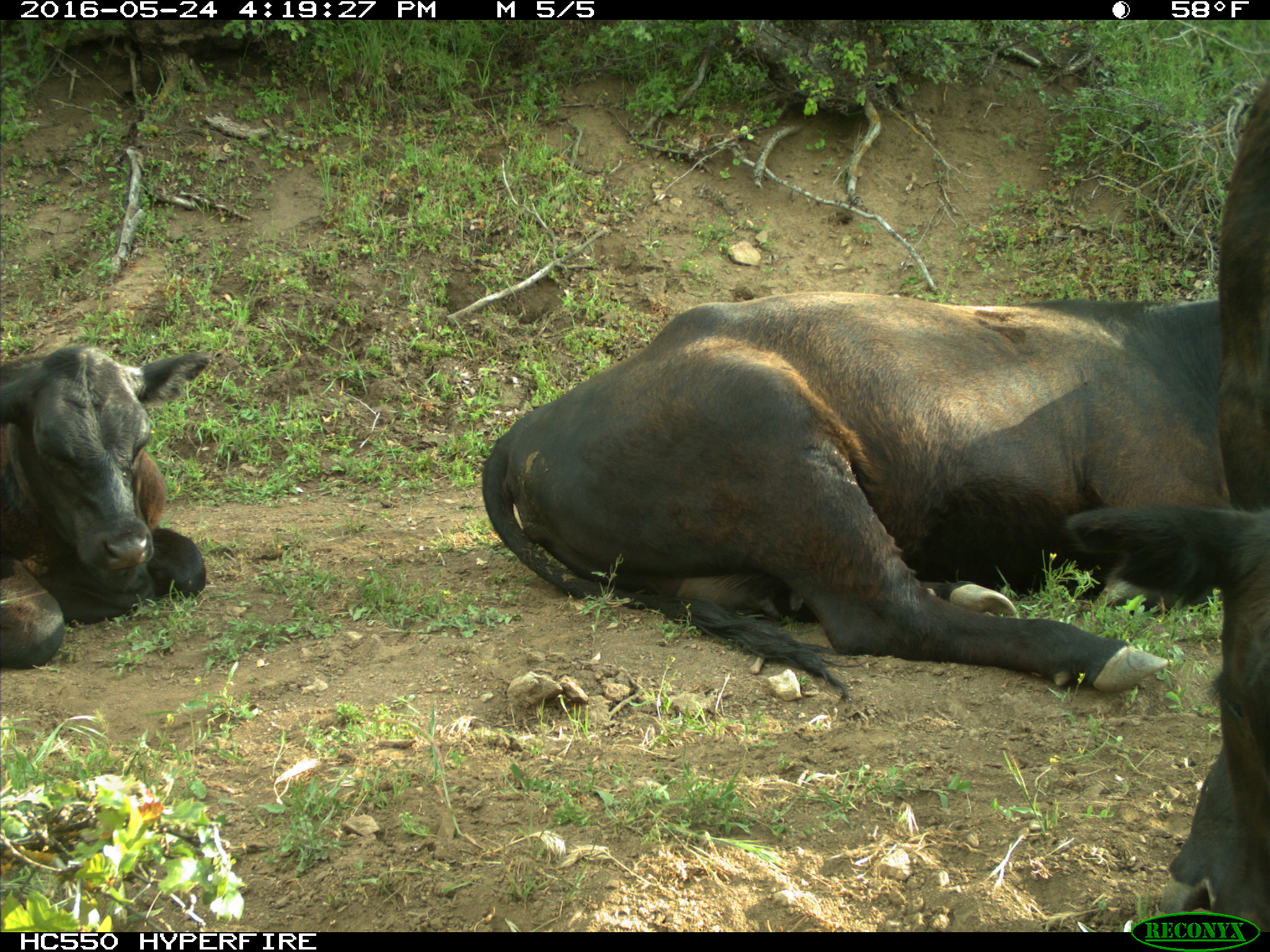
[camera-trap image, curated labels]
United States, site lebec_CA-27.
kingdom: Animalia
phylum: Chordata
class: Mammalia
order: Artiodactyla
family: Bovidae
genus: Bos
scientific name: Bos taurus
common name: domestic cow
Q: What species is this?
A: Bos taurus (domestic cow).